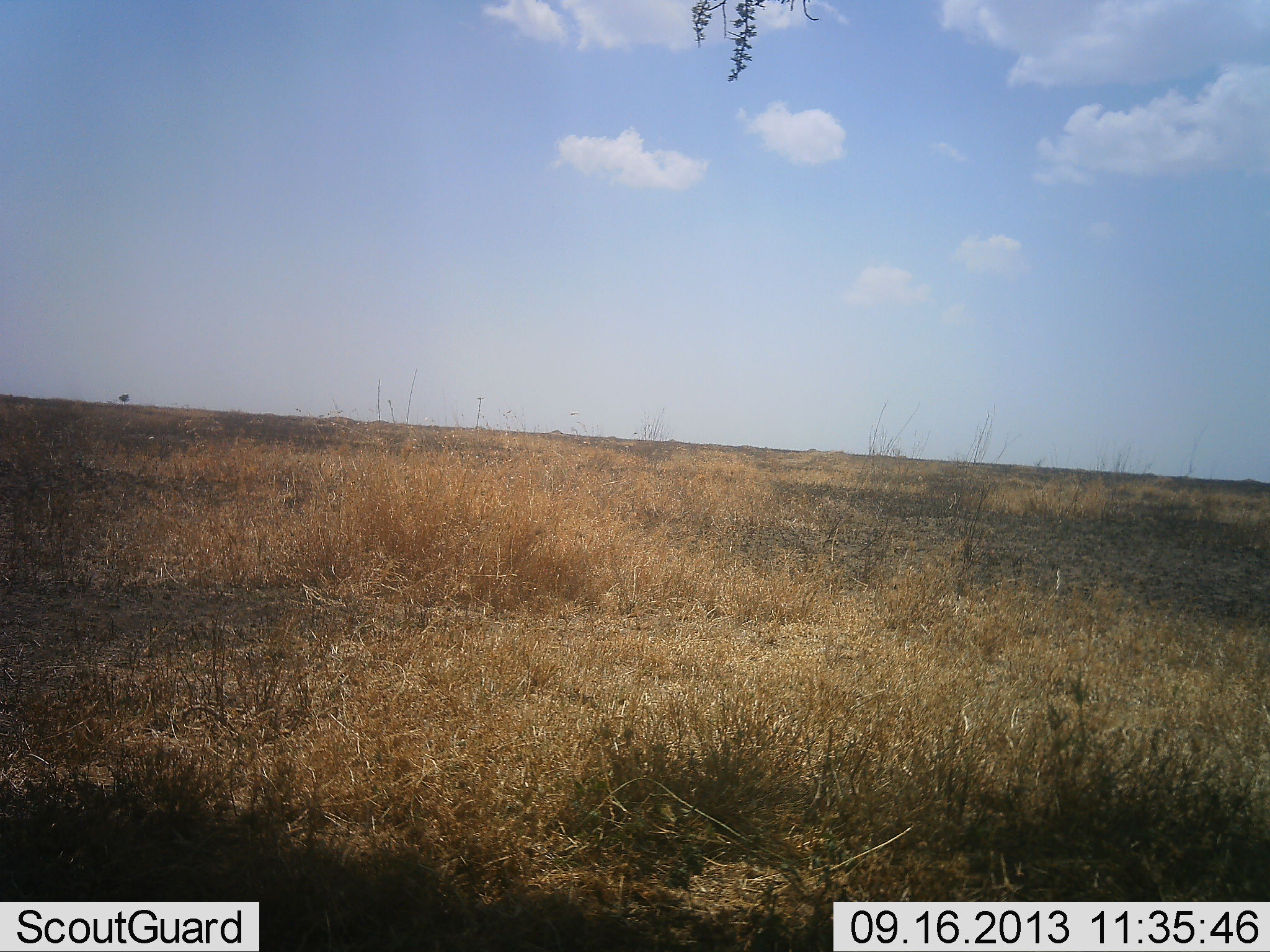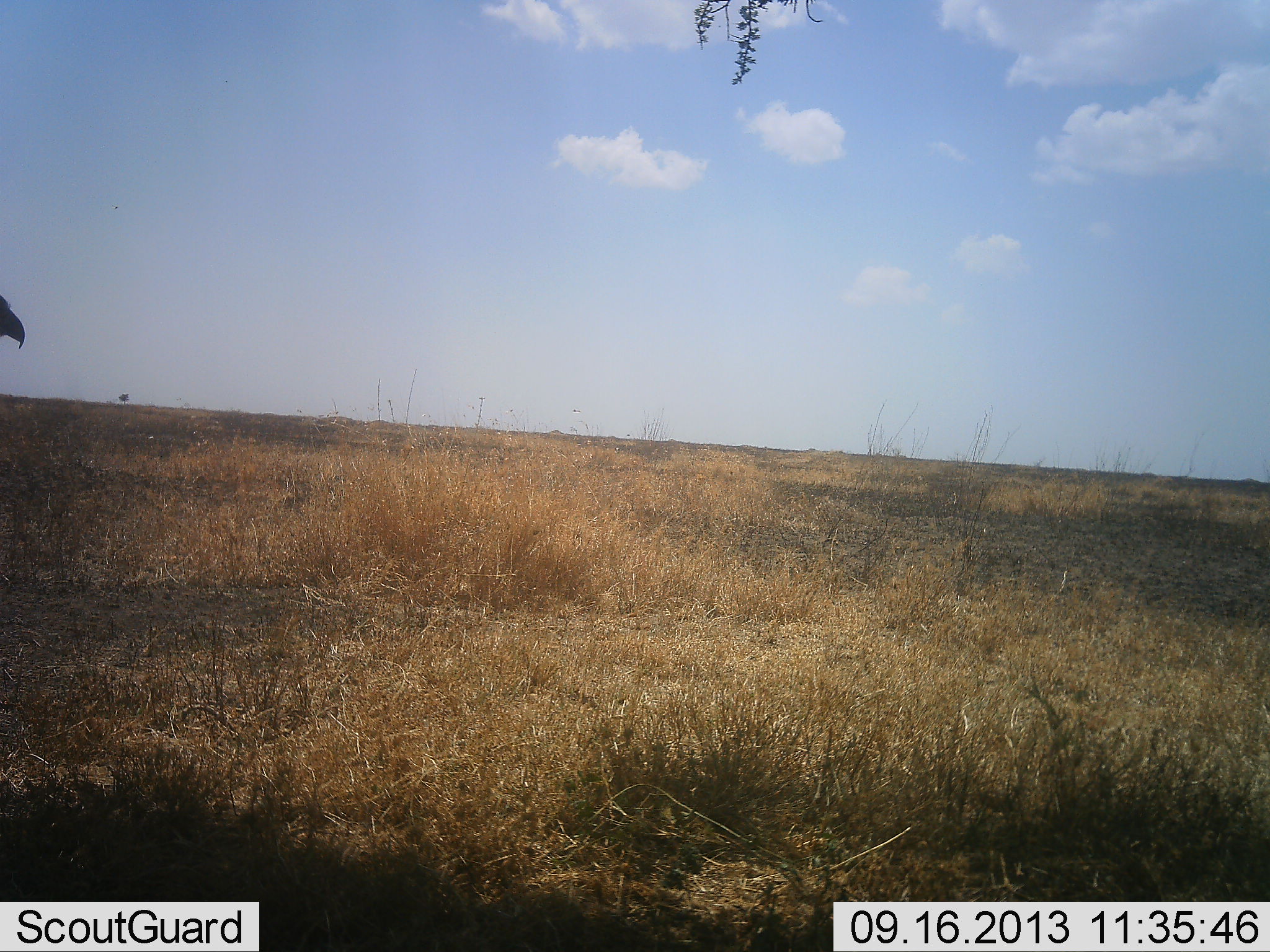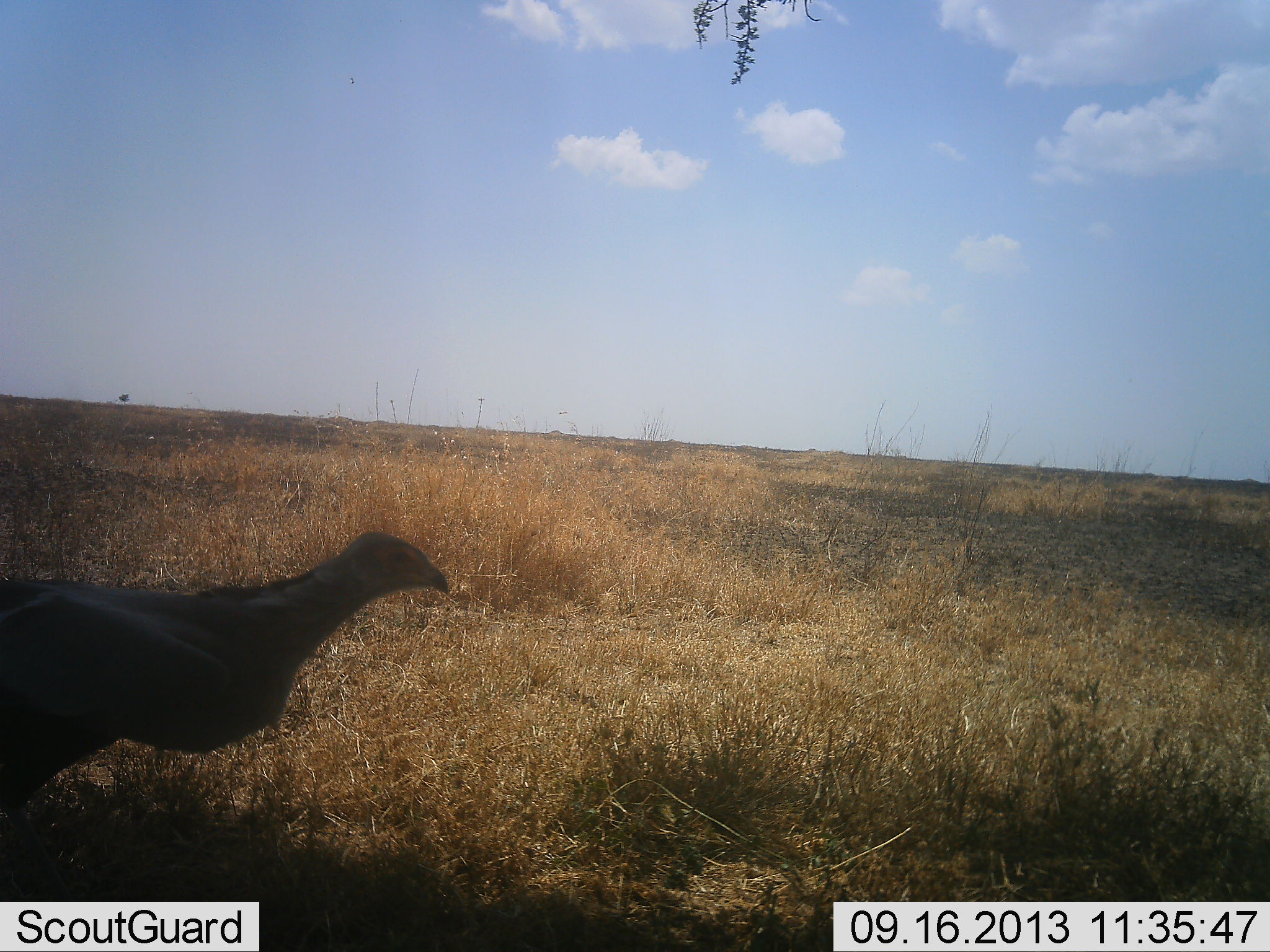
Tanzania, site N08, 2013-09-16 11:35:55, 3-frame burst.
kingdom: Animalia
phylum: Chordata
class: Aves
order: Accipitriformes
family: Sagittariidae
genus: Sagittarius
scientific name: Sagittarius serpentarius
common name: secretary bird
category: secretarybird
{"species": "secretarybird (secretary bird) (Sagittarius serpentarius)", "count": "1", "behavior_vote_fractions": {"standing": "0%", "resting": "0%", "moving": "100%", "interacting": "0%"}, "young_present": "0%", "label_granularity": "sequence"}